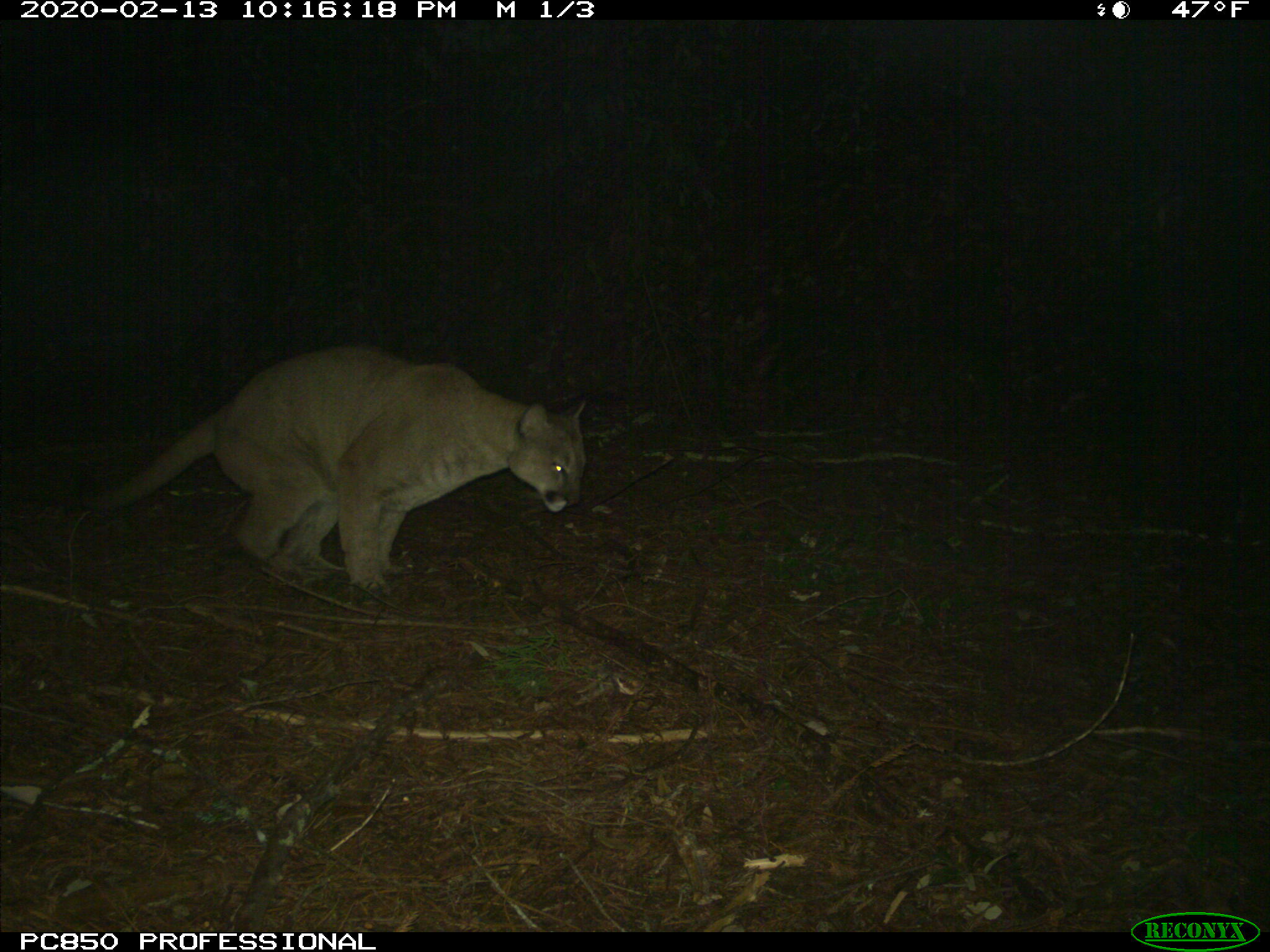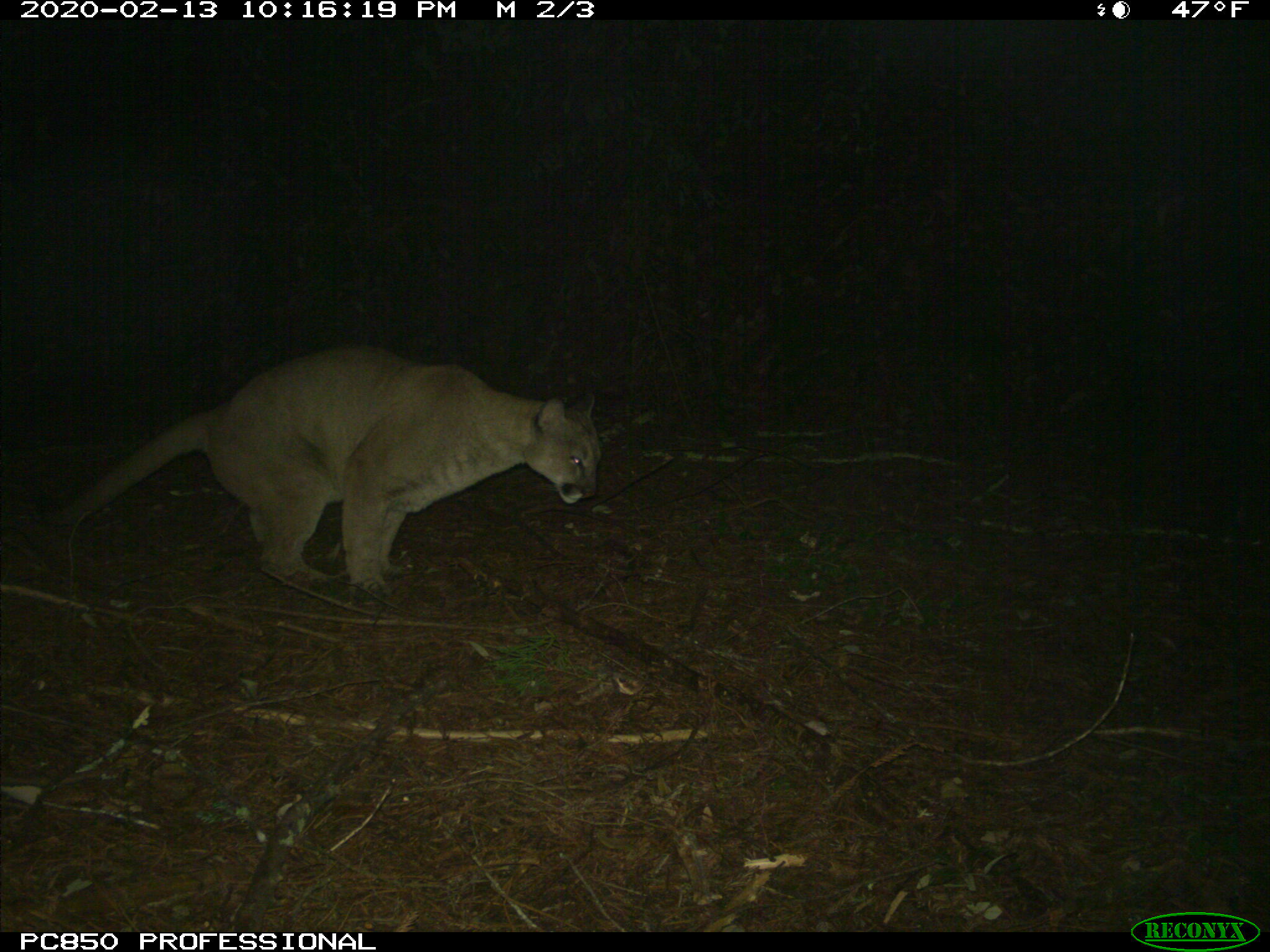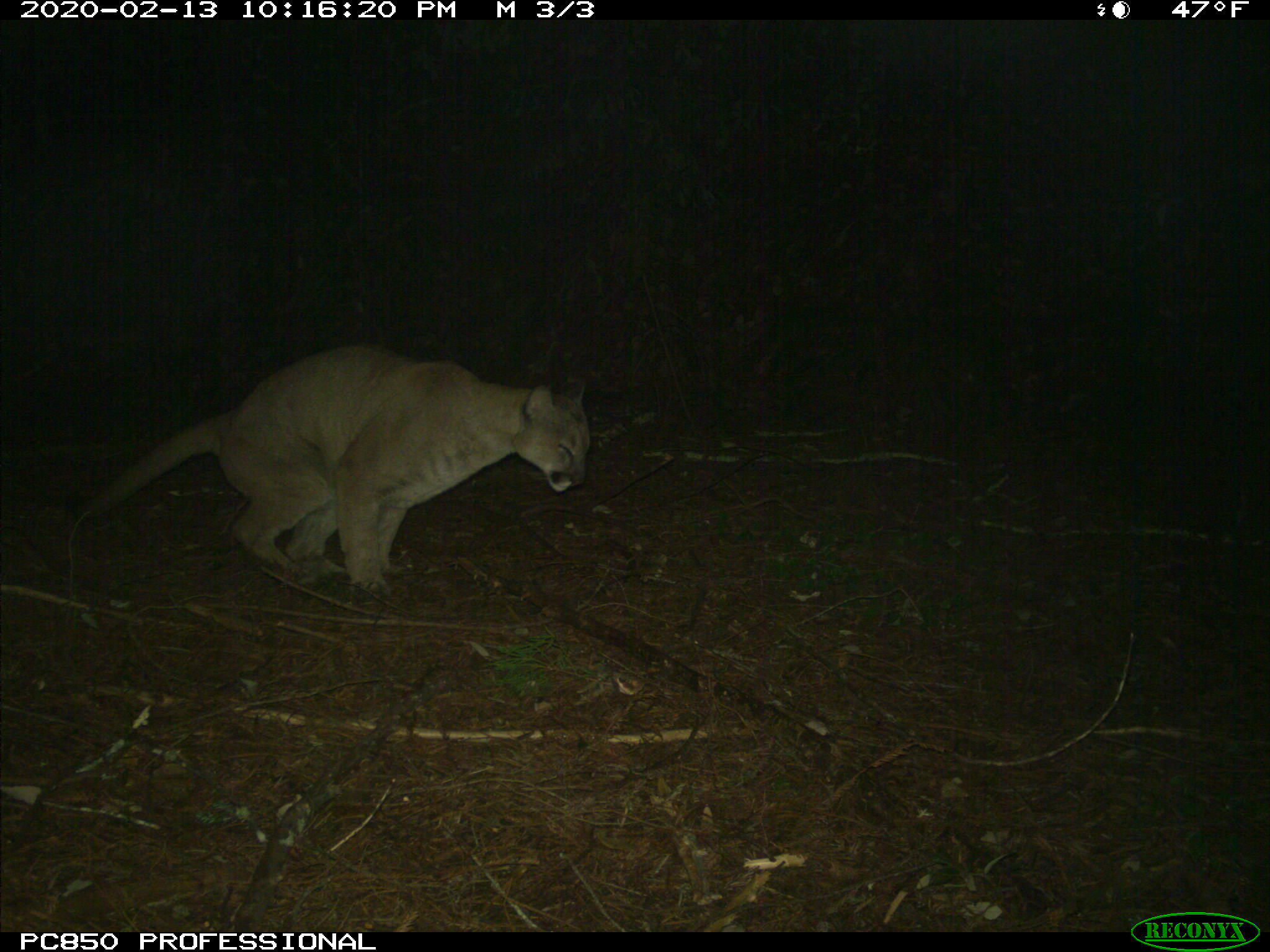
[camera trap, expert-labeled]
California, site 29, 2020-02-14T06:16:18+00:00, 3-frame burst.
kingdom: Animalia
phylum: Chordata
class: Mammalia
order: Carnivora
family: Felidae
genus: Puma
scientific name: Puma concolor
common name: puma